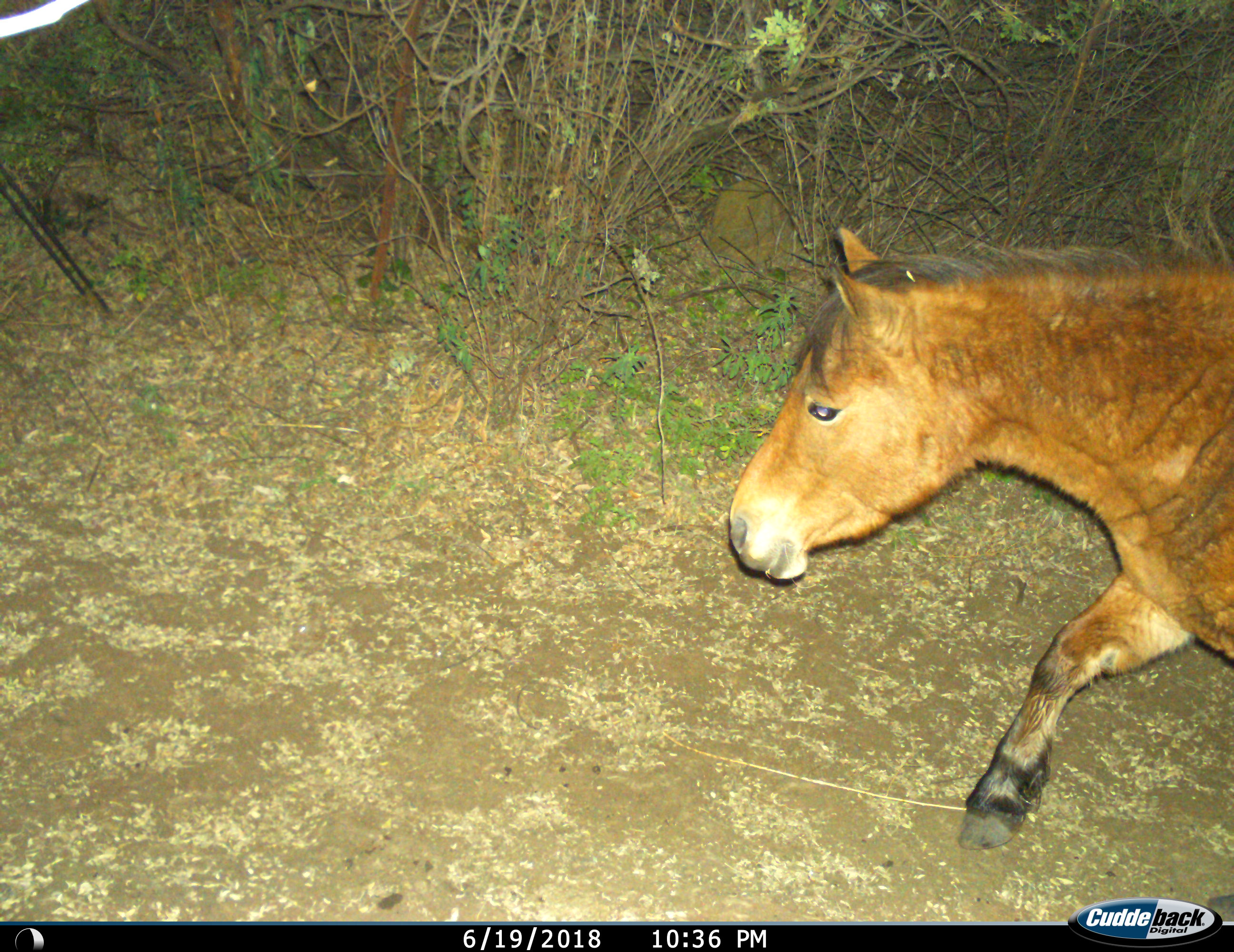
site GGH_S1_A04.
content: unidentified animal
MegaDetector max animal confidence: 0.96